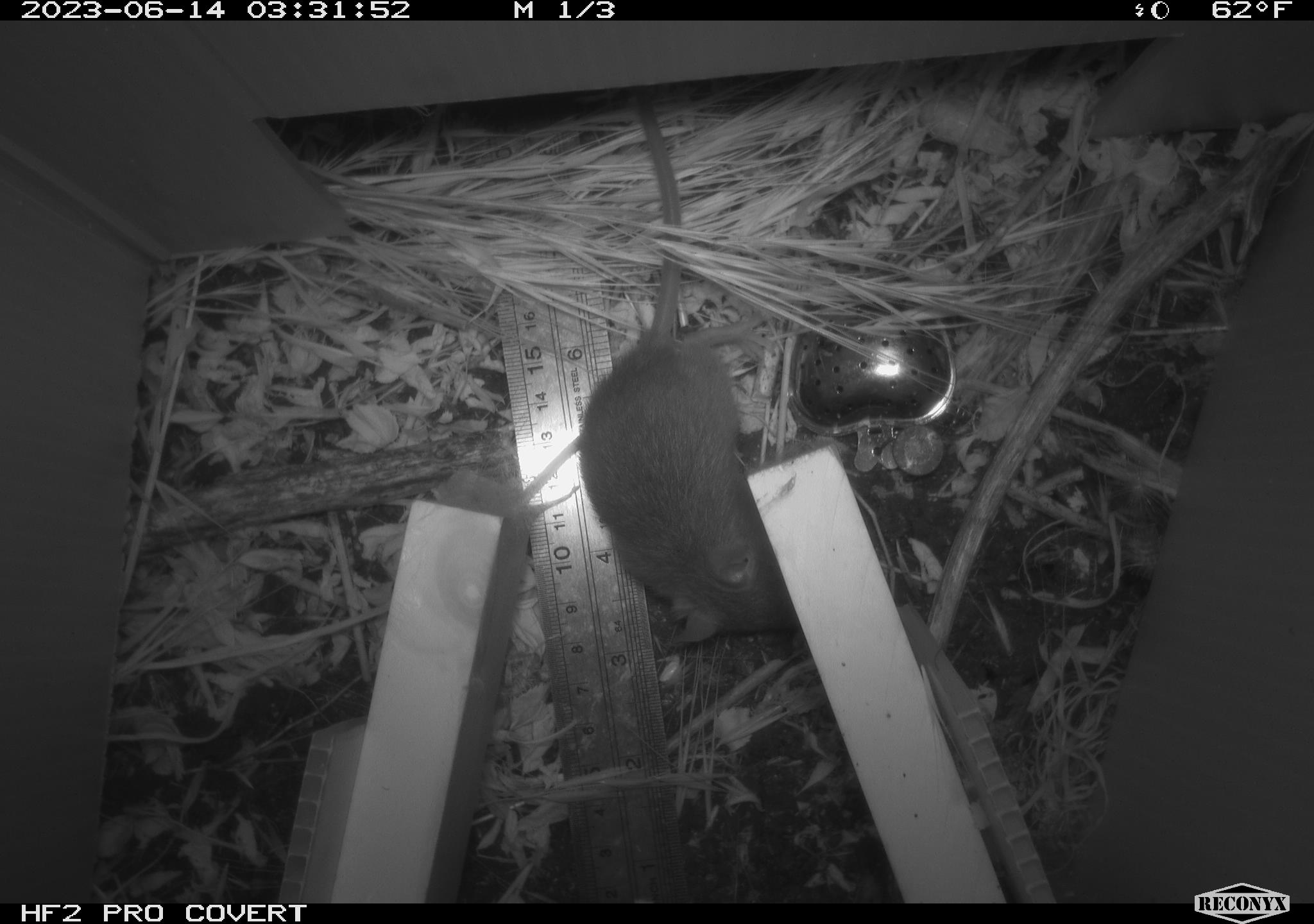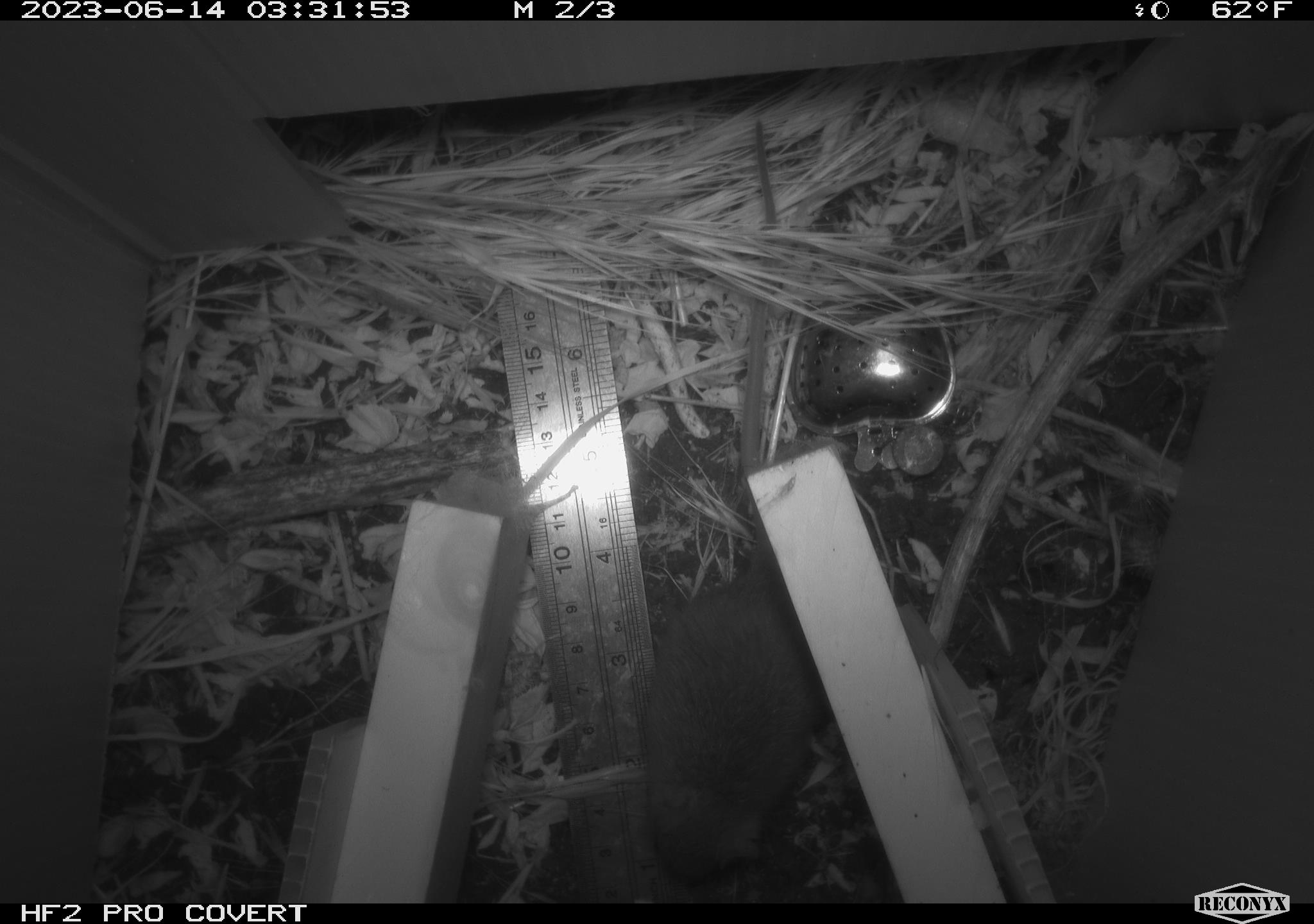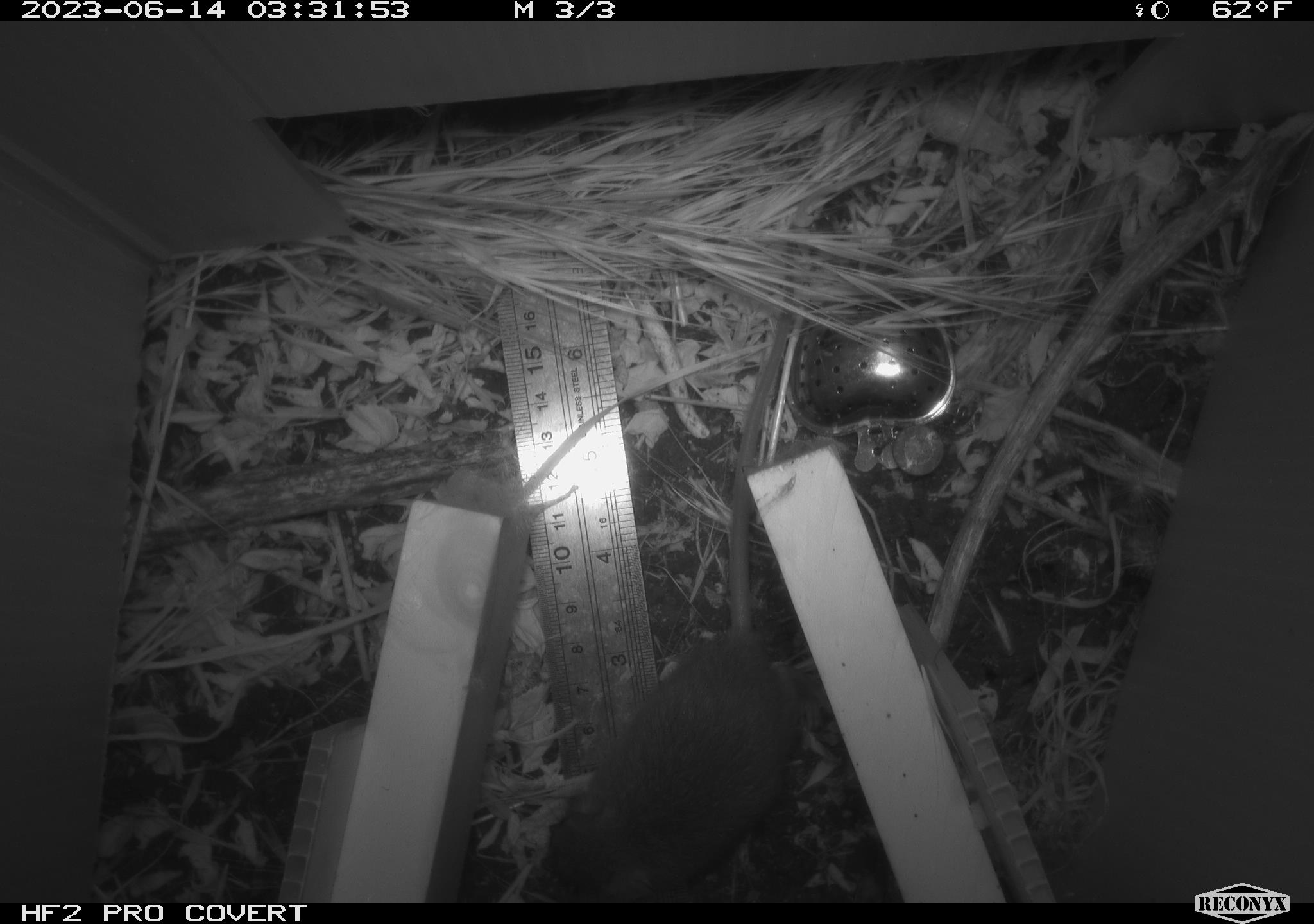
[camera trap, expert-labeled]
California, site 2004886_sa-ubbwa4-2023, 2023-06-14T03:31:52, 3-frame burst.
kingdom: Animalia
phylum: Chordata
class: Mammalia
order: Rodentia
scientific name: Rodentia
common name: mouse species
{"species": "mouse species (Rodentia)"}